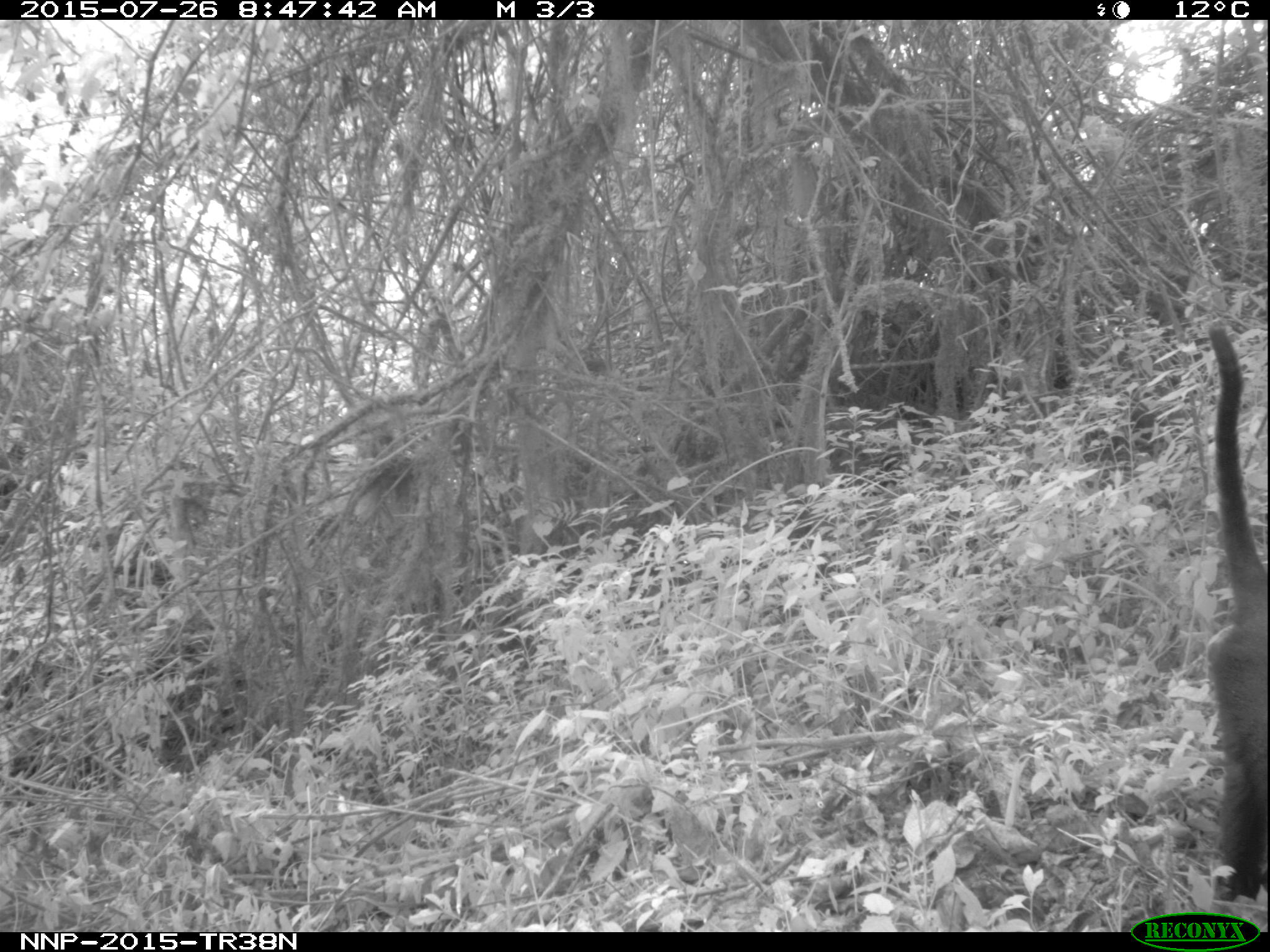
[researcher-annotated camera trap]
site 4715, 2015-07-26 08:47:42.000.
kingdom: Animalia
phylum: Chordata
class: Mammalia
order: Primates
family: Cercopithecidae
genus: Allochrocebus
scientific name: Allochrocebus lhoesti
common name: l'hoest's monkey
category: cercopithecus lhoesti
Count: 1.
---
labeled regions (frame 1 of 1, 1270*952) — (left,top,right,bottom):
cercopithecus lhoesti: (1199,320,1270,903)